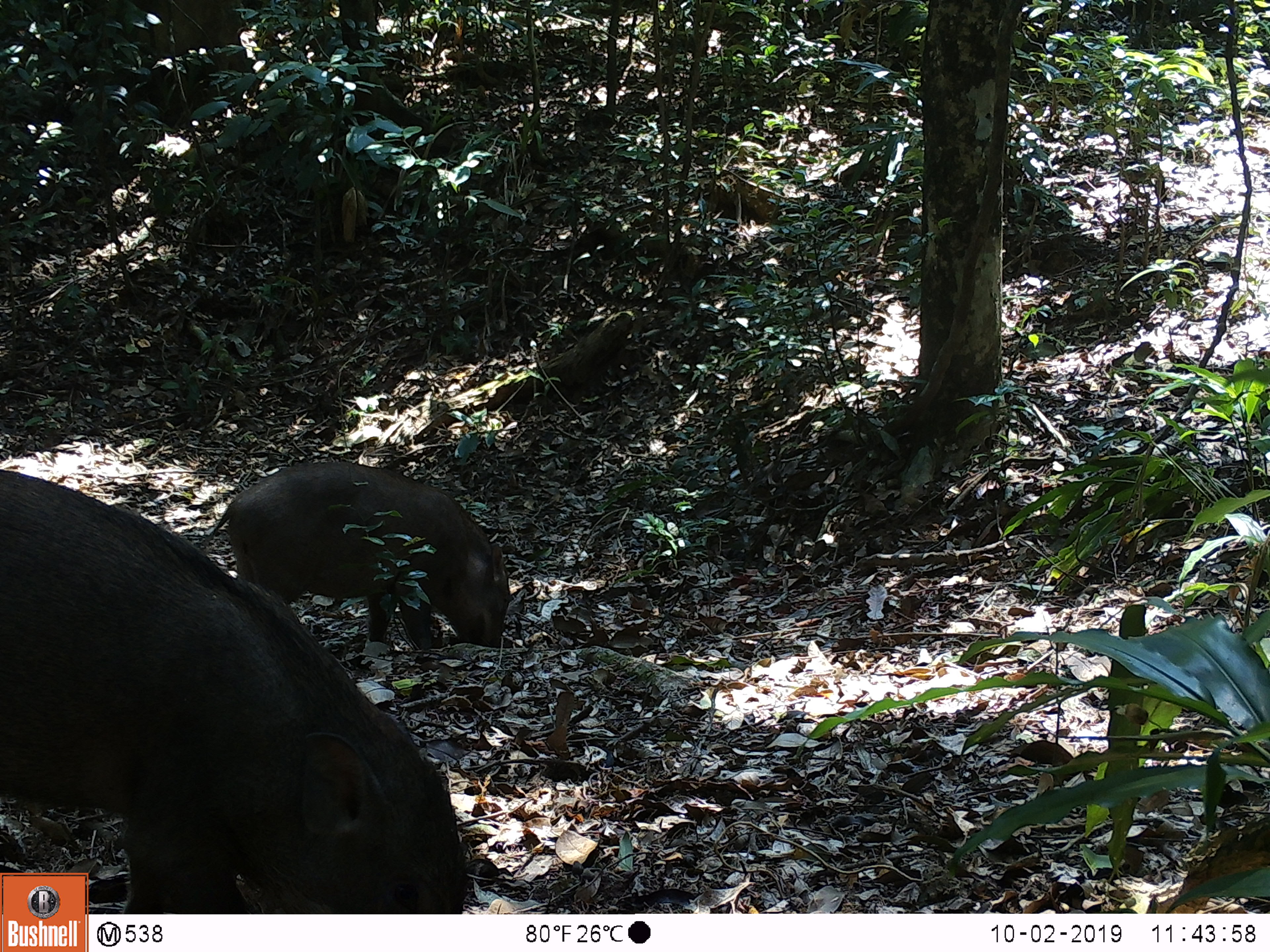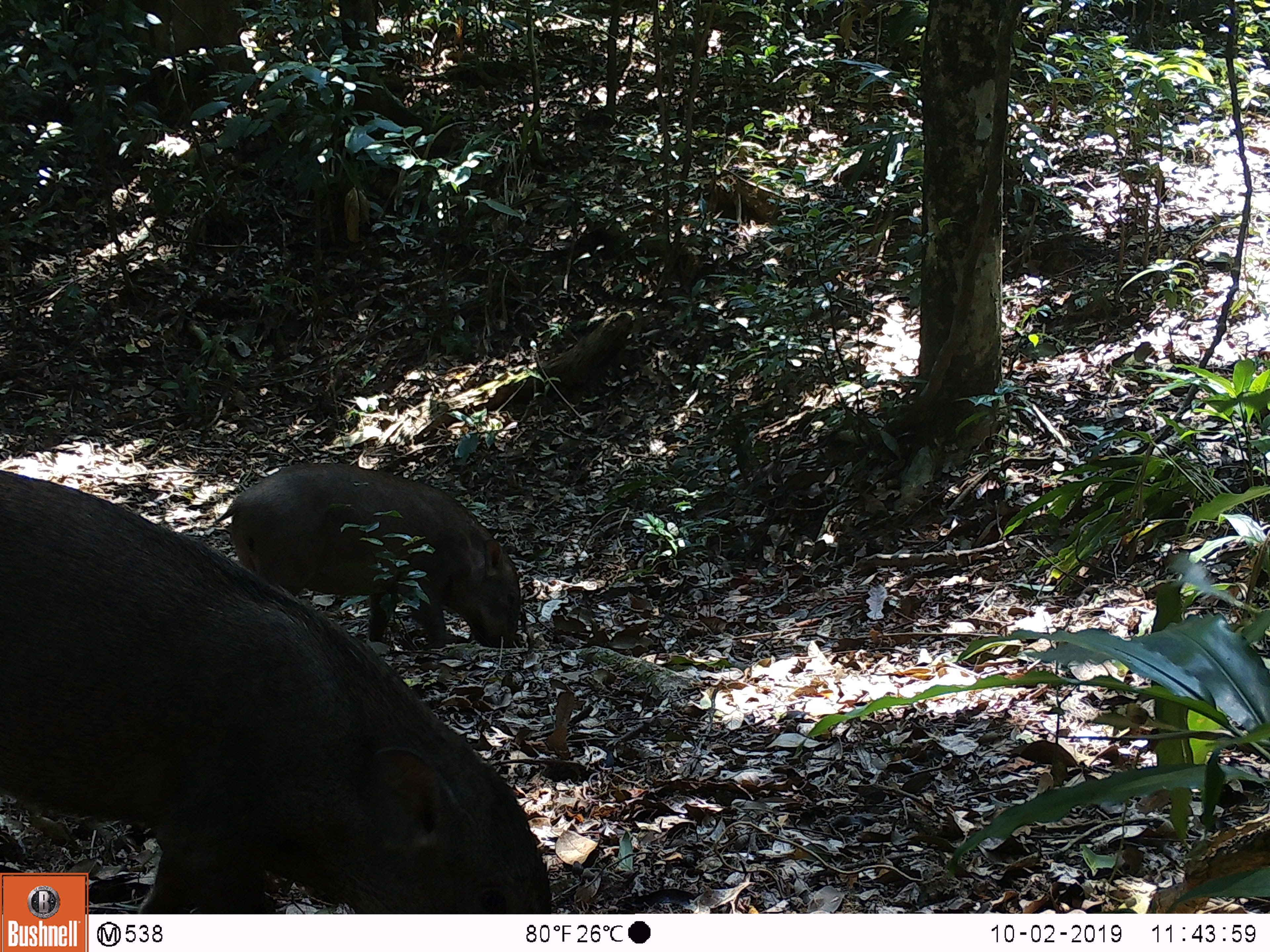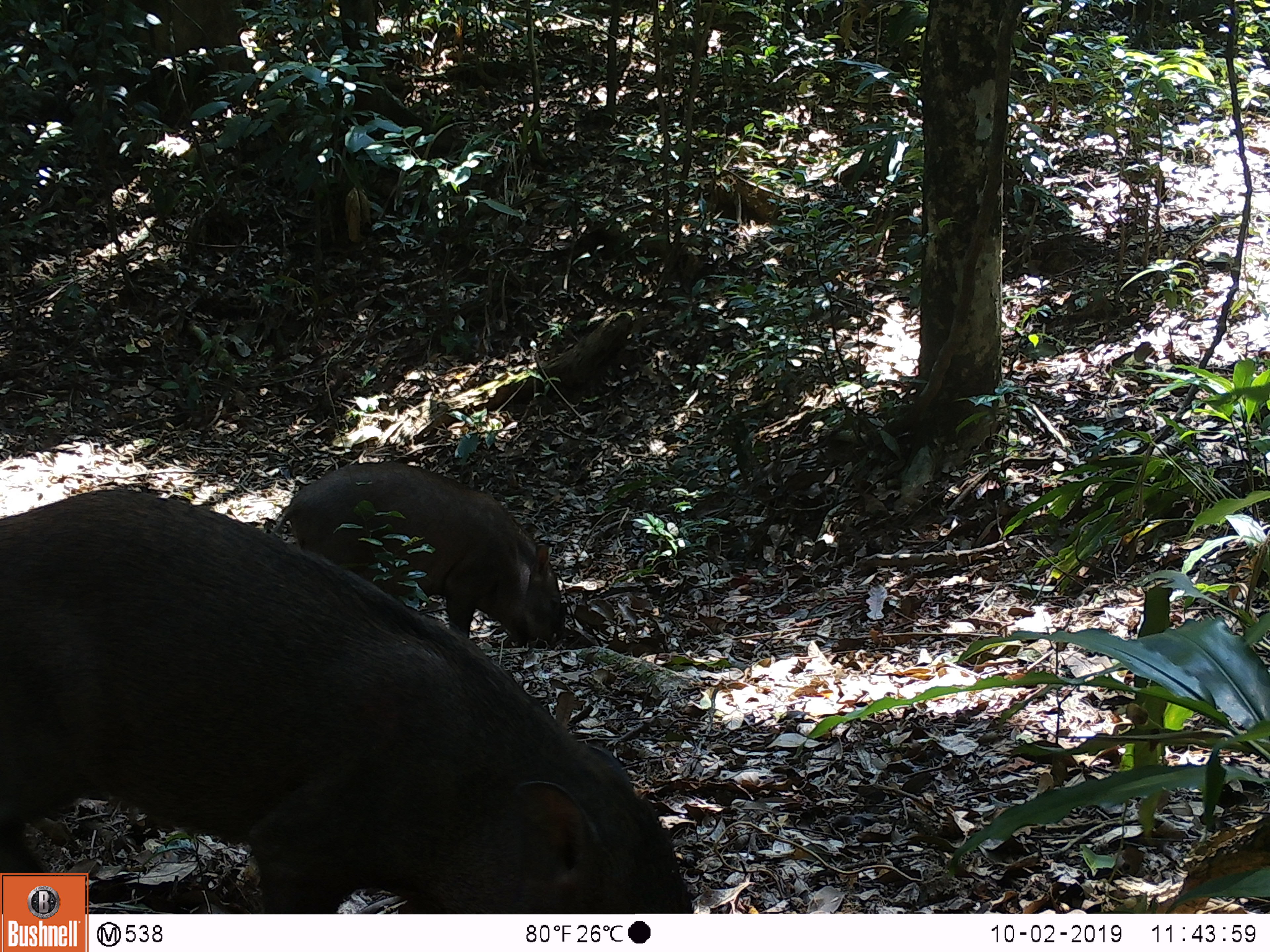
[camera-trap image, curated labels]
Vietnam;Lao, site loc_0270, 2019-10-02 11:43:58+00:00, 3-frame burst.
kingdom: Animalia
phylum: Chordata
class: Mammalia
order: Artiodactyla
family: Suidae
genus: Sus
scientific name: Sus scrofa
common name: eurasian wild pig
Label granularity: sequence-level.